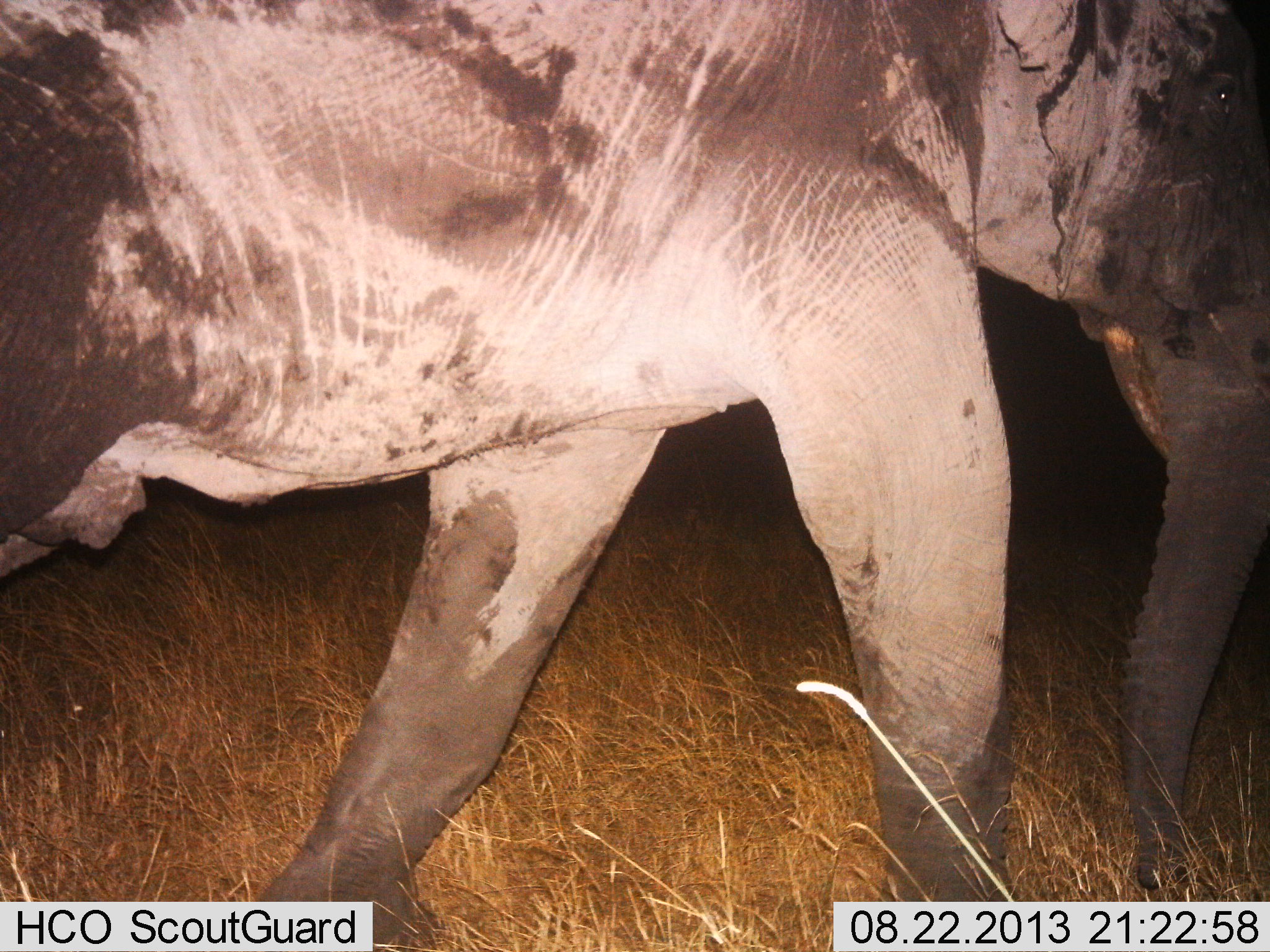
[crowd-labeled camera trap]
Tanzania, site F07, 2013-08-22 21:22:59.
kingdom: Animalia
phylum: Chordata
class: Mammalia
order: Proboscidea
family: Elephantidae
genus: Loxodonta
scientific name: Loxodonta africana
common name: african bush elephant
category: elephant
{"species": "elephant (african bush elephant) (Loxodonta africana)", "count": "1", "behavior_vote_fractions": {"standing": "20%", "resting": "0%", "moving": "90%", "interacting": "0%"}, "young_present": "10%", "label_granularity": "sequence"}